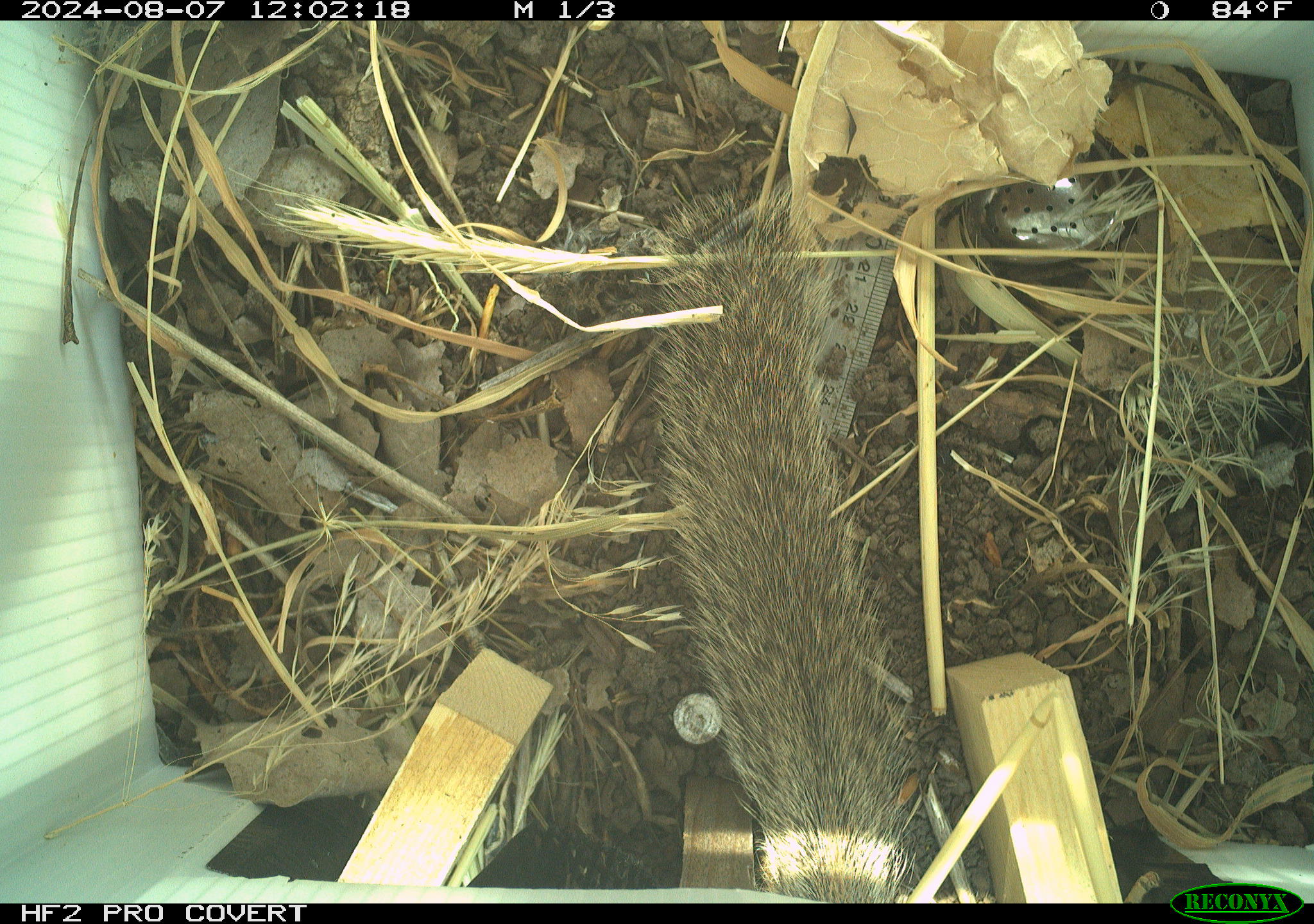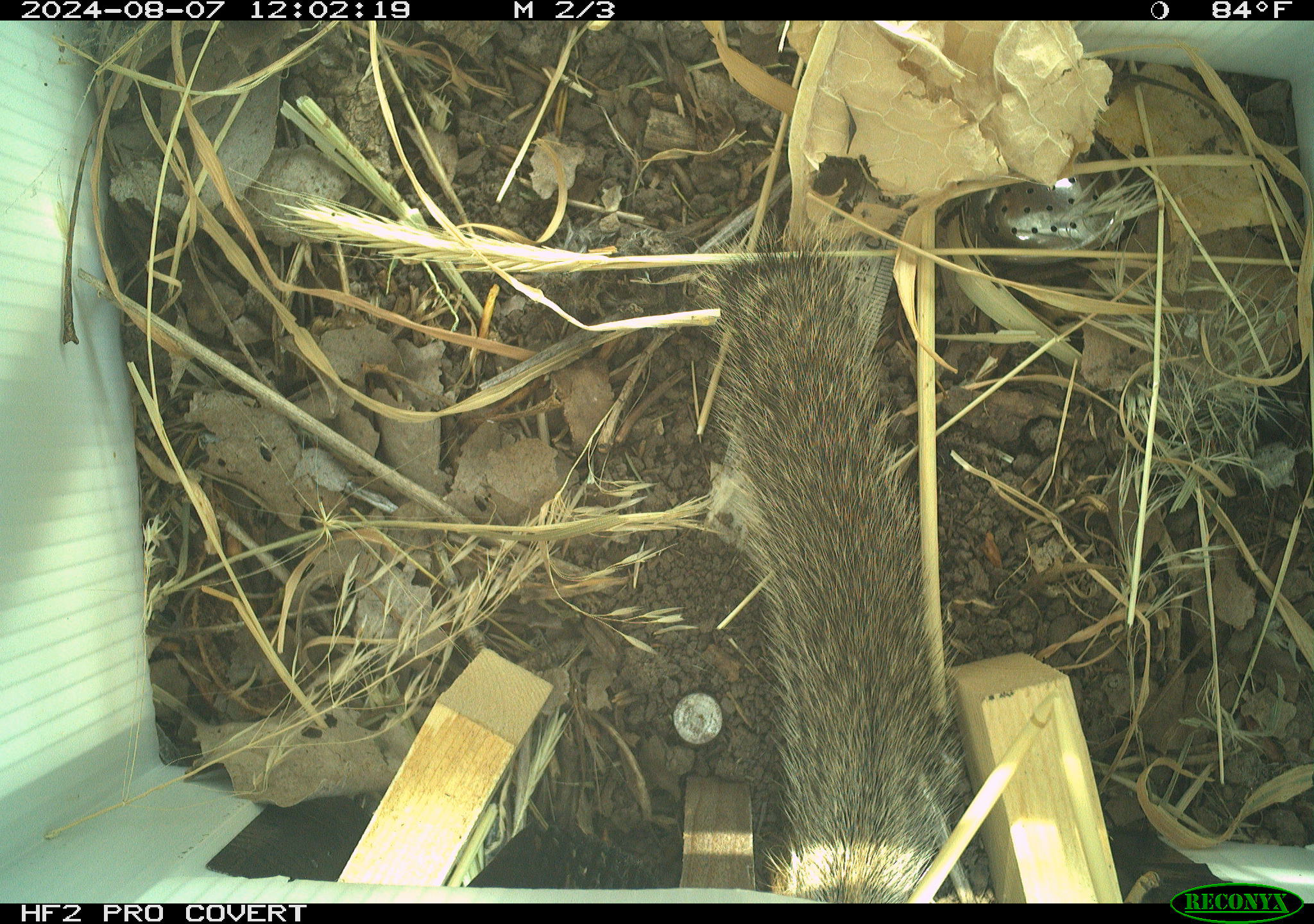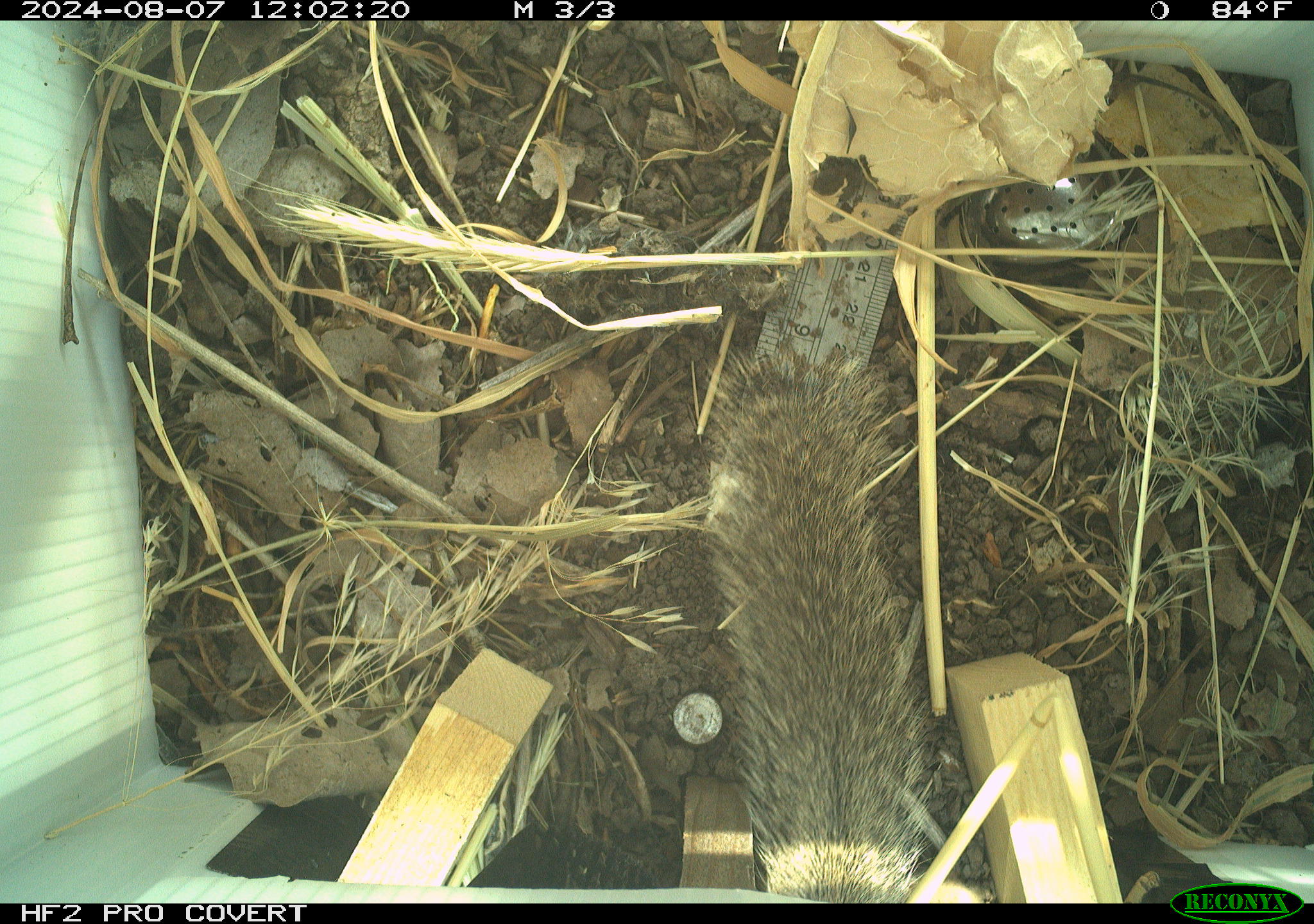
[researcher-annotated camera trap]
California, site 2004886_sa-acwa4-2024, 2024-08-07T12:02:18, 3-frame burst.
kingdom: Animalia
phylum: Chordata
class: Mammalia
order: Rodentia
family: Sciuridae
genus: Otospermophilus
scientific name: Otospermophilus beecheyi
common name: california ground squirrel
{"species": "california ground squirrel (Otospermophilus beecheyi)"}